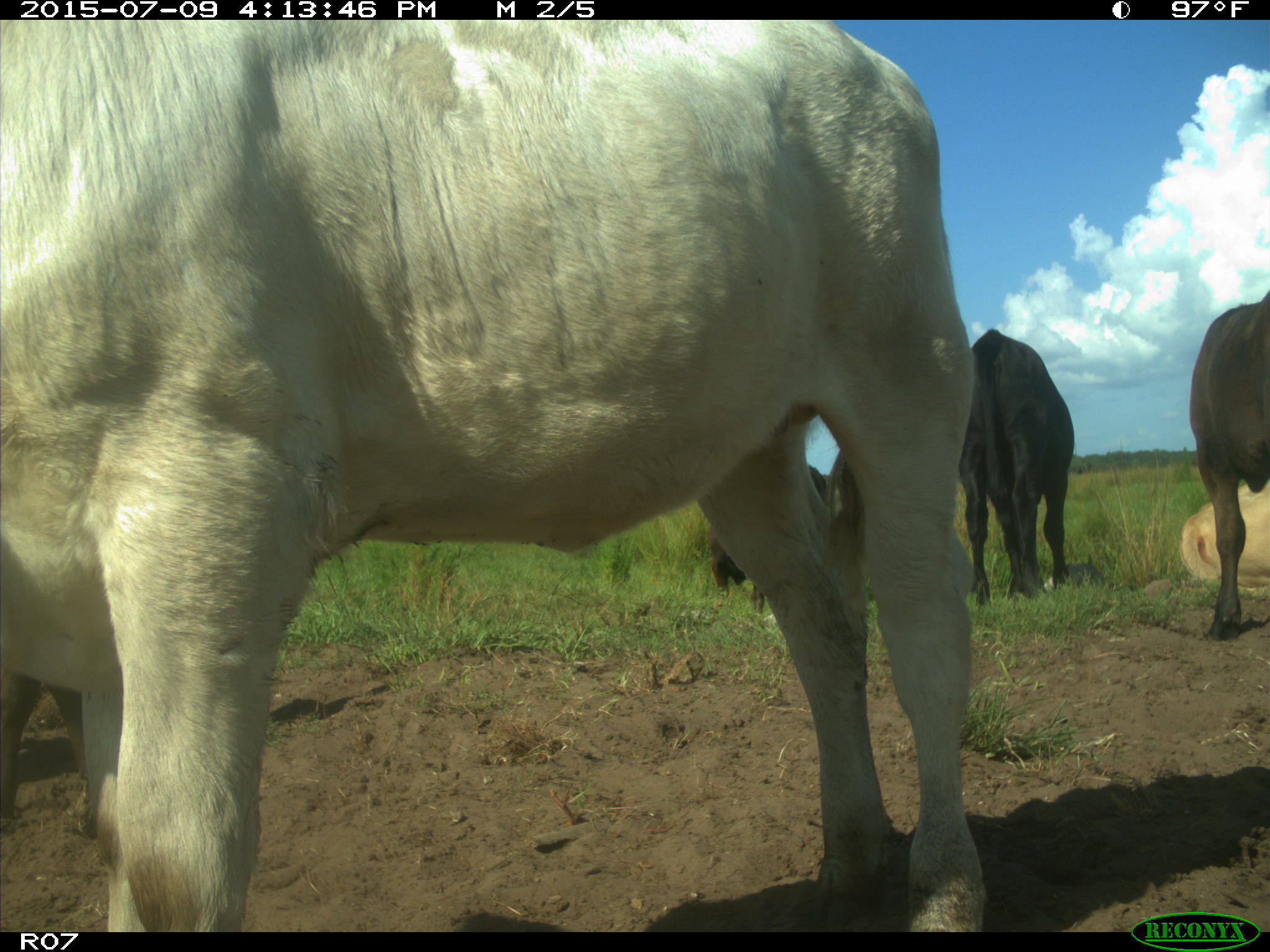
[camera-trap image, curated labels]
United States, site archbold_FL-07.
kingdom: Animalia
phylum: Chordata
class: Mammalia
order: Artiodactyla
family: Bovidae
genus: Bos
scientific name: Bos taurus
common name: domestic cow